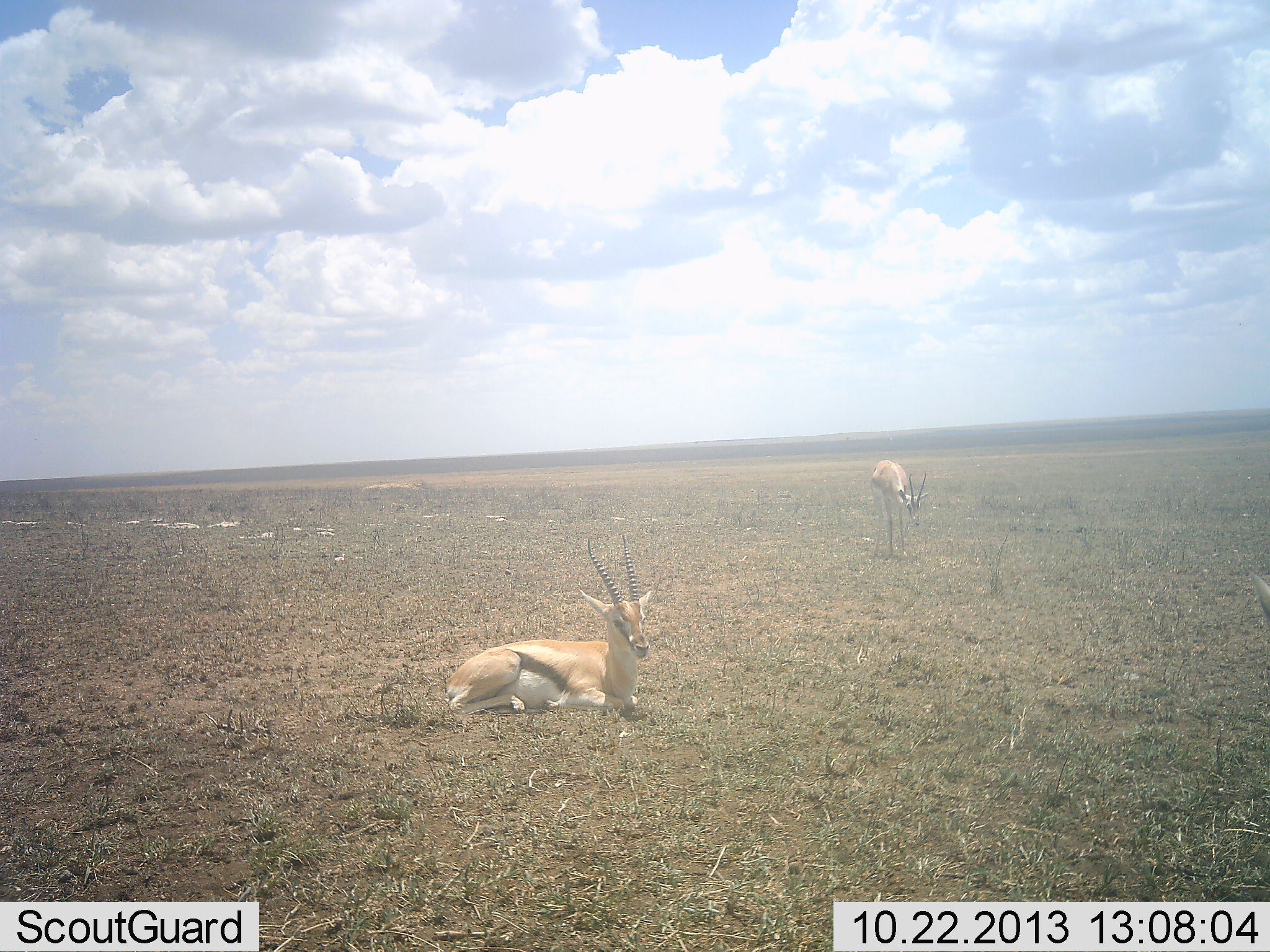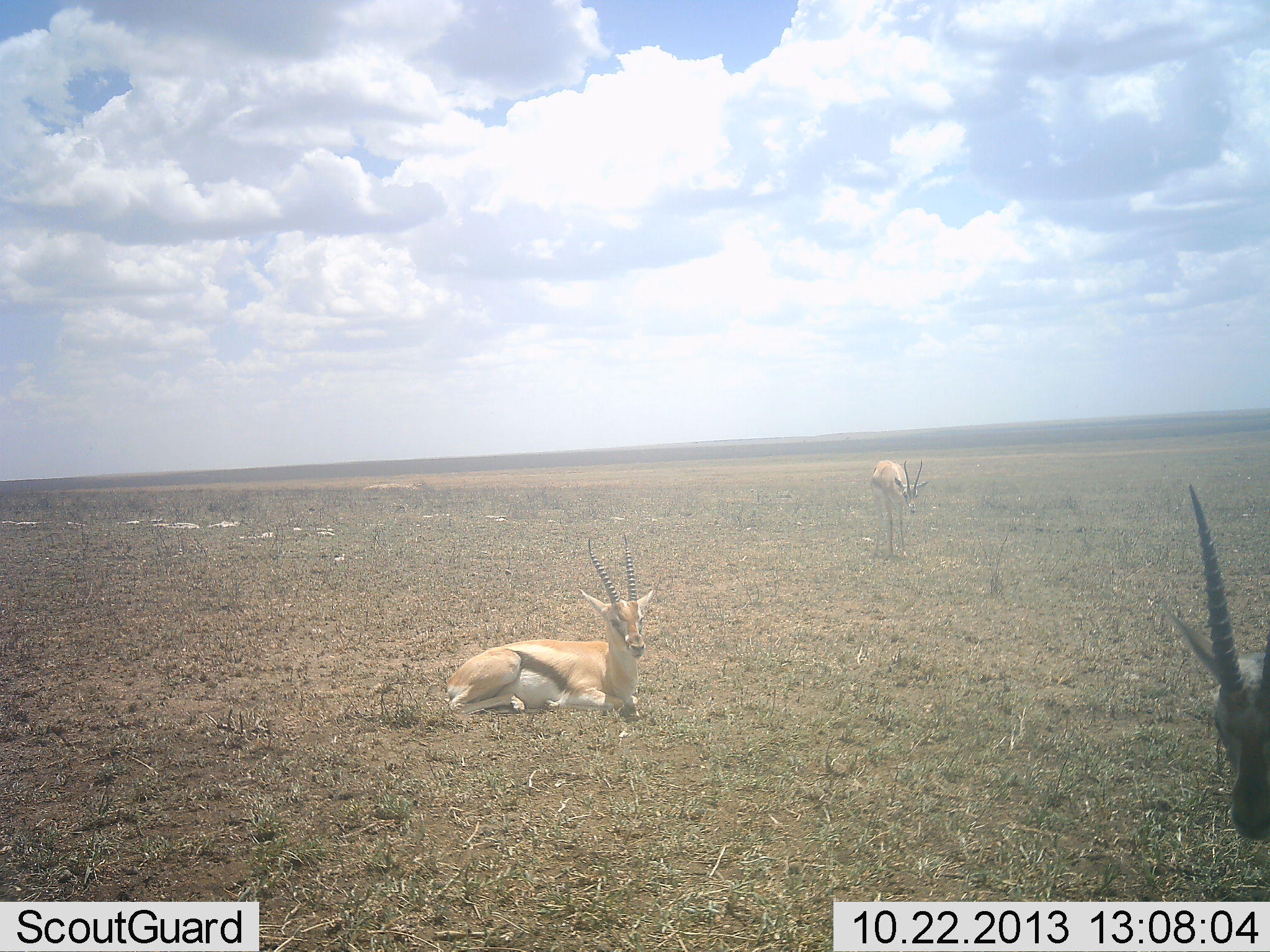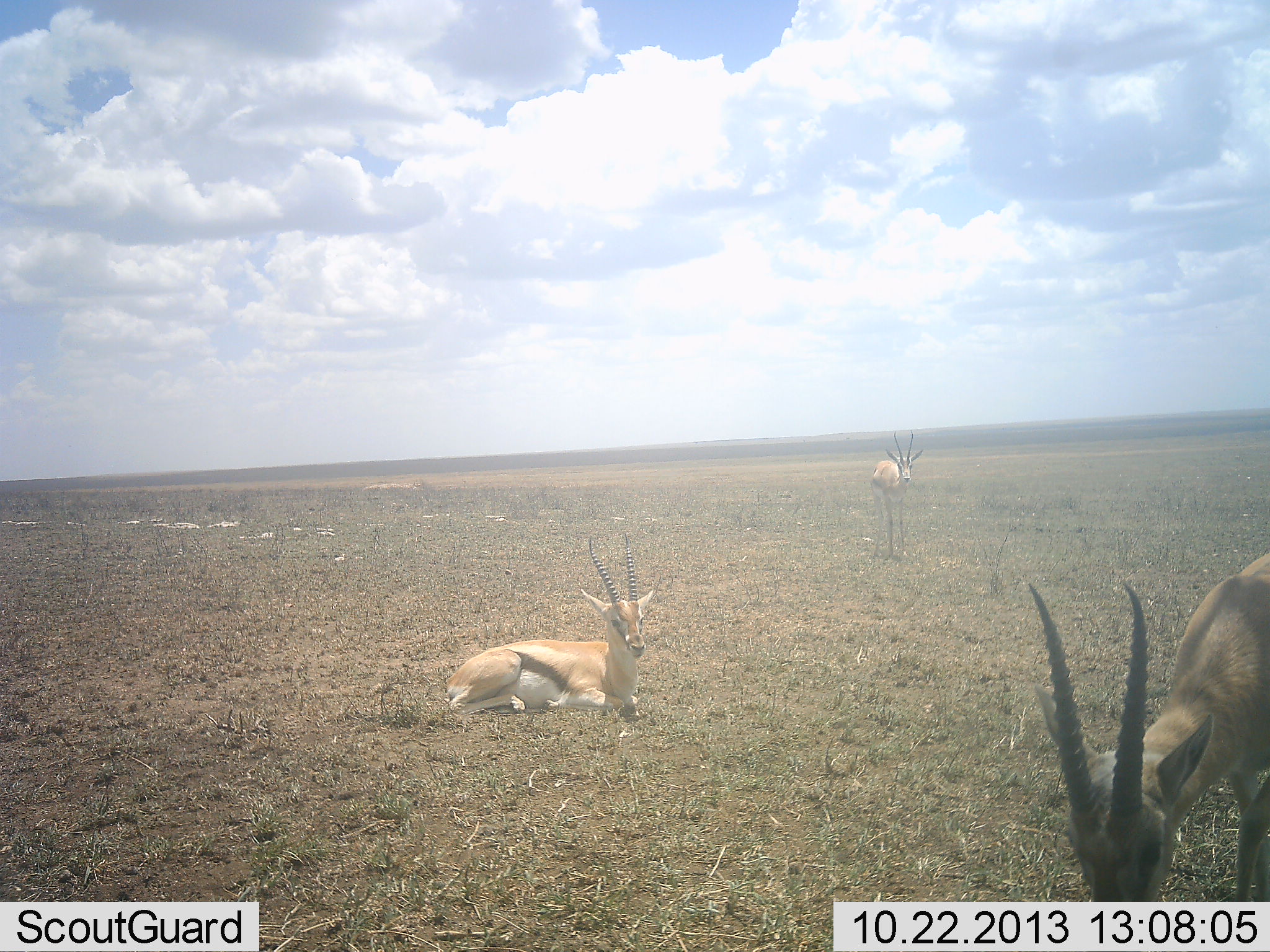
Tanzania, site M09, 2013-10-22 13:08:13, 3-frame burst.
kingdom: Animalia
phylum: Chordata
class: Mammalia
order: Artiodactyla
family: Bovidae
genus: Eudorcas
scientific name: Eudorcas thomsonii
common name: thomson's gazelle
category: gazellethomsons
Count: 3.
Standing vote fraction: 77%.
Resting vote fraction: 97%.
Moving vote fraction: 40%.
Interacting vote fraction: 0%.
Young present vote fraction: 0%.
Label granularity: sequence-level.